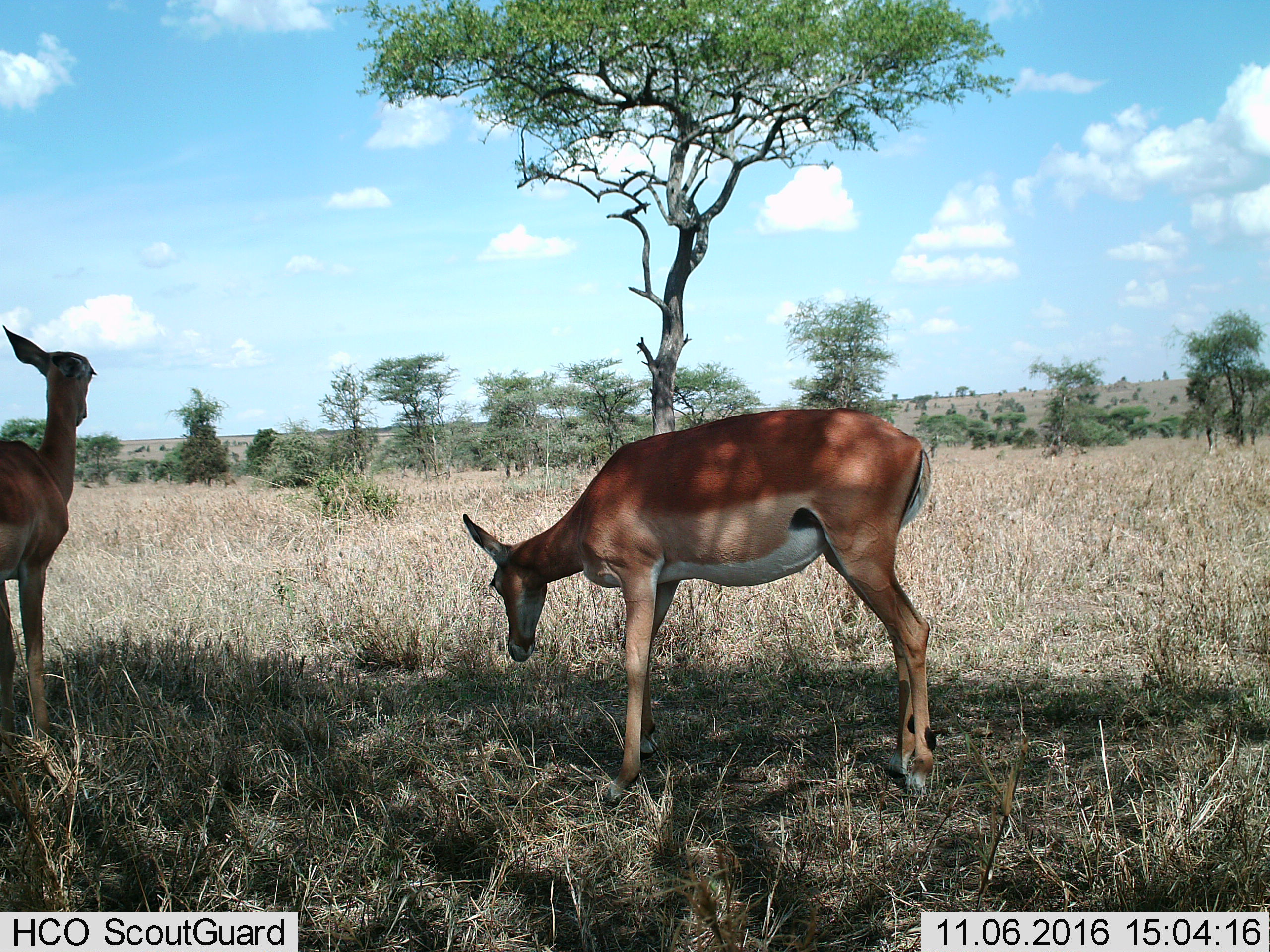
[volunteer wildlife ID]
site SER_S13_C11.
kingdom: Animalia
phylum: Chordata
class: Mammalia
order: Artiodactyla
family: Bovidae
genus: Aepyceros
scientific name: Aepyceros melampus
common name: impala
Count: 2.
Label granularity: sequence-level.